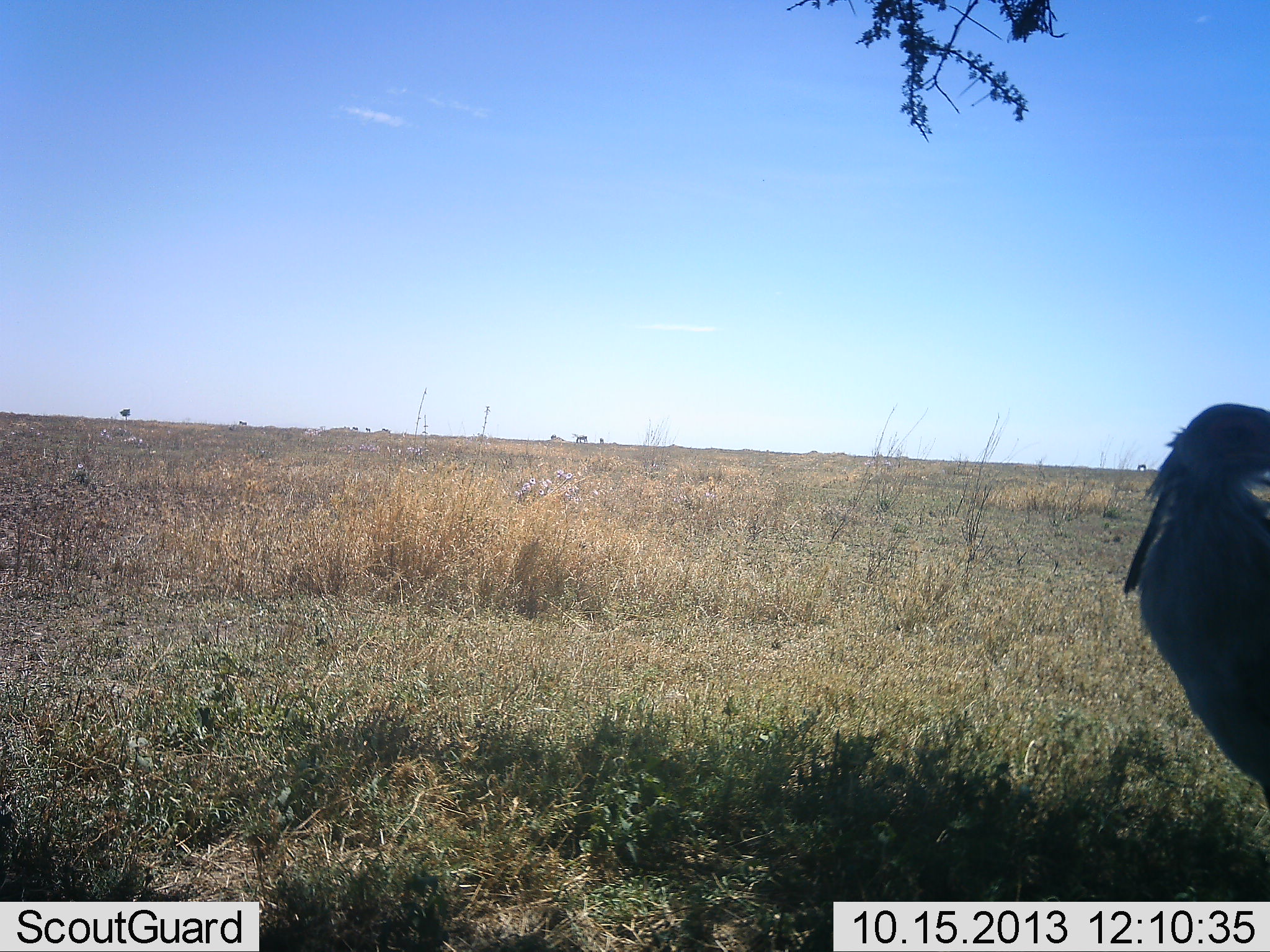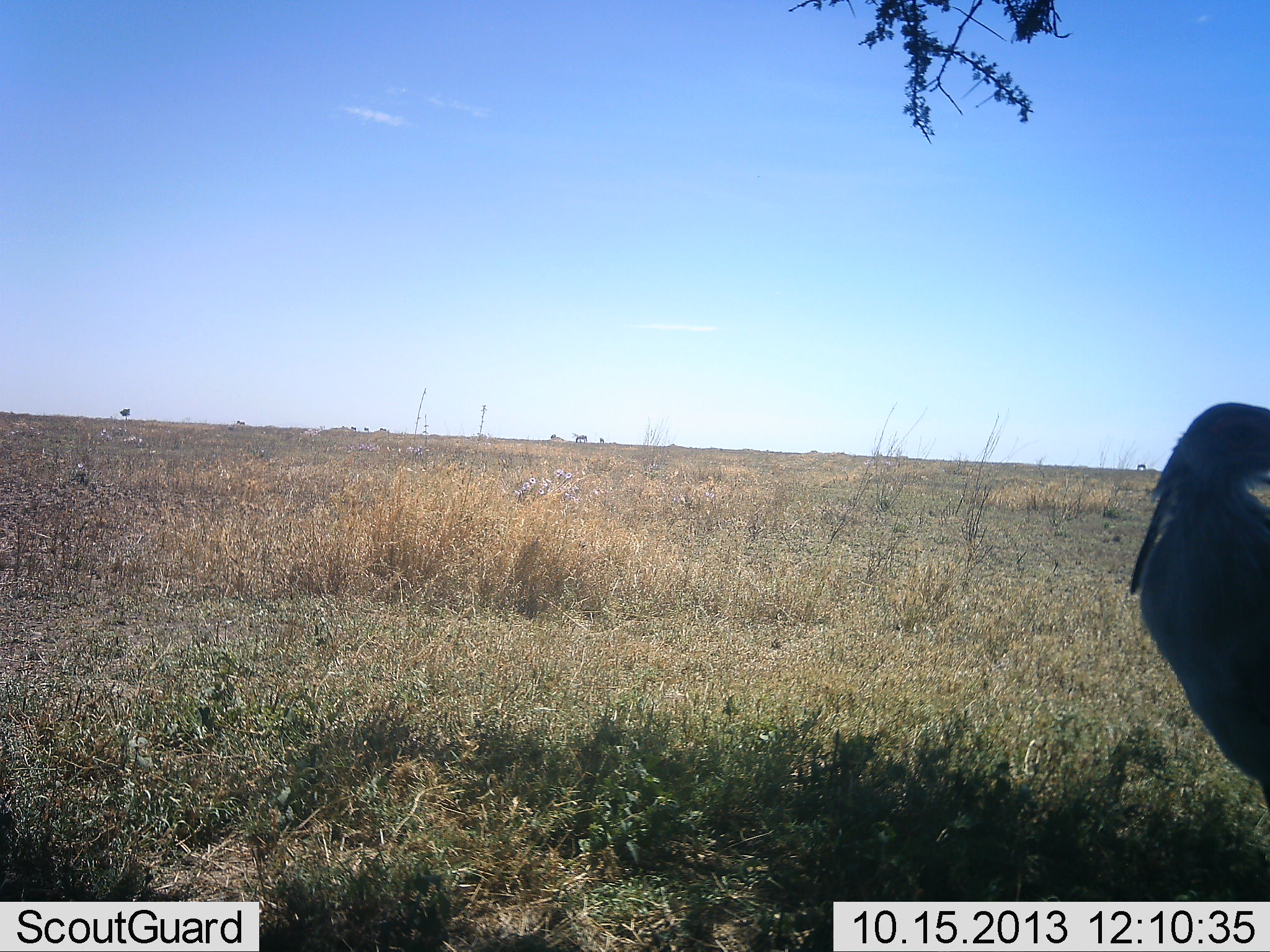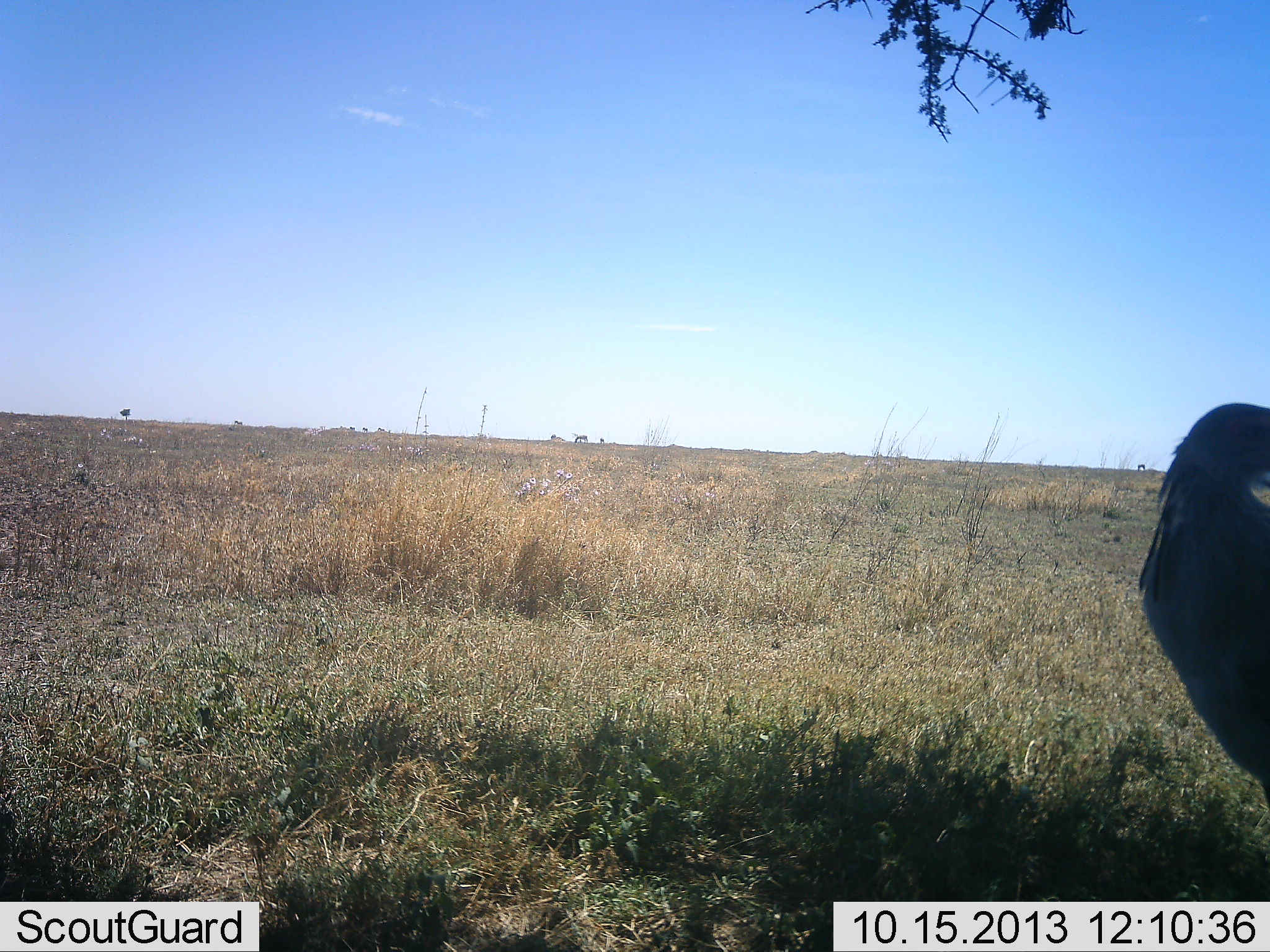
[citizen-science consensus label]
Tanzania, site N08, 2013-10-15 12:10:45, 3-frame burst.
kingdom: Animalia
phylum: Chordata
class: Aves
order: Accipitriformes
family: Sagittariidae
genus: Sagittarius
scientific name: Sagittarius serpentarius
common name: secretary bird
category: secretarybird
Secretarybird (secretary bird) (Sagittarius serpentarius), count 1. Behavior (volunteer vote fractions): standing 90%, resting 10%, moving 0%, interacting 0%. Young present (vote fraction): 0%. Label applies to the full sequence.